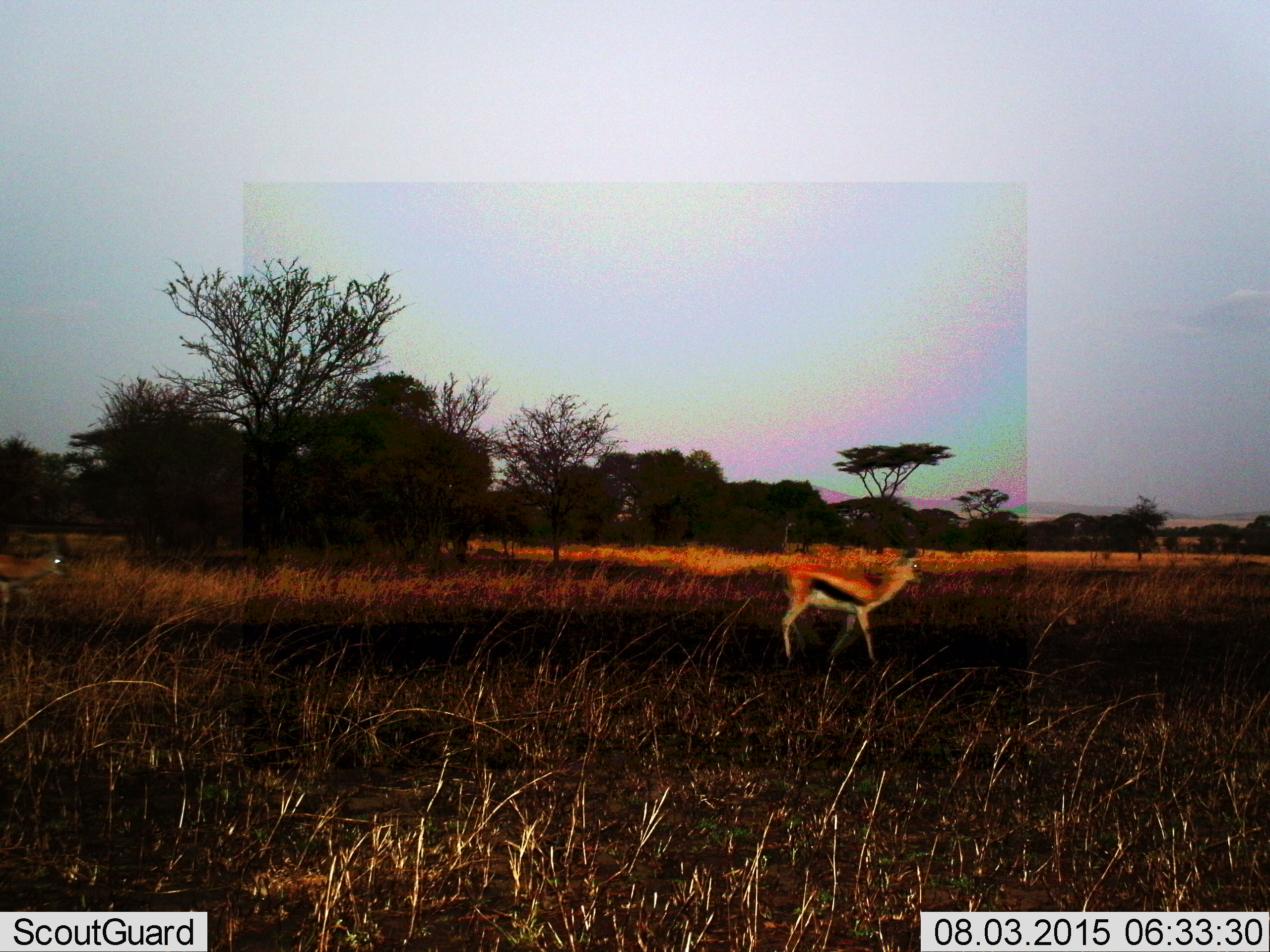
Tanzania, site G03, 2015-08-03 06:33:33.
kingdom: Animalia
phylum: Chordata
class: Mammalia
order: Artiodactyla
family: Bovidae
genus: Eudorcas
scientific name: Eudorcas thomsonii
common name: thomson's gazelle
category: gazellethomsons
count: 2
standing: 32%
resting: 0%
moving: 74%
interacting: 0%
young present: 0%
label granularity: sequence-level